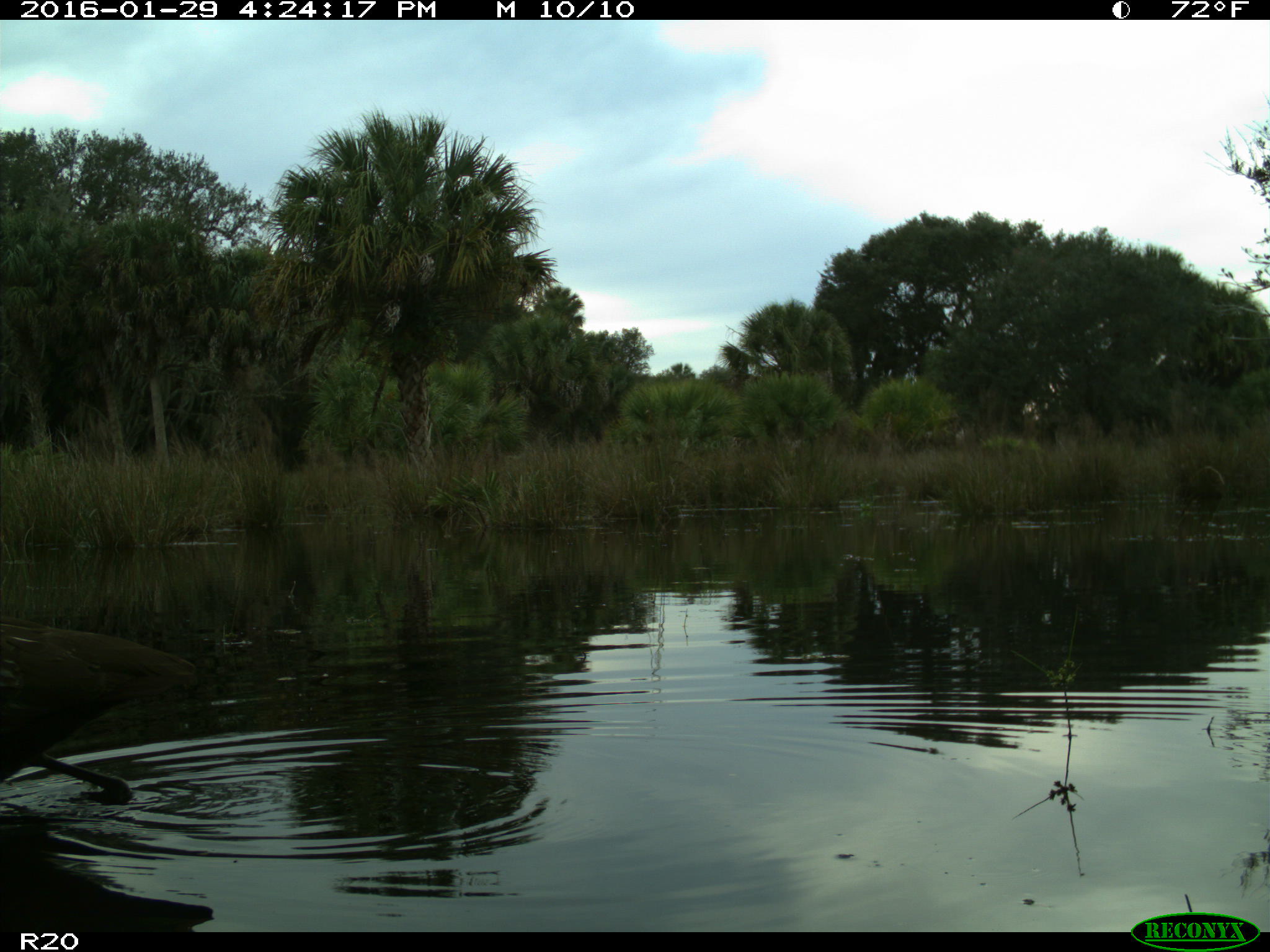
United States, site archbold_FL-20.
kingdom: Animalia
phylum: Chordata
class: Aves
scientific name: Aves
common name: birds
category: unidentified bird